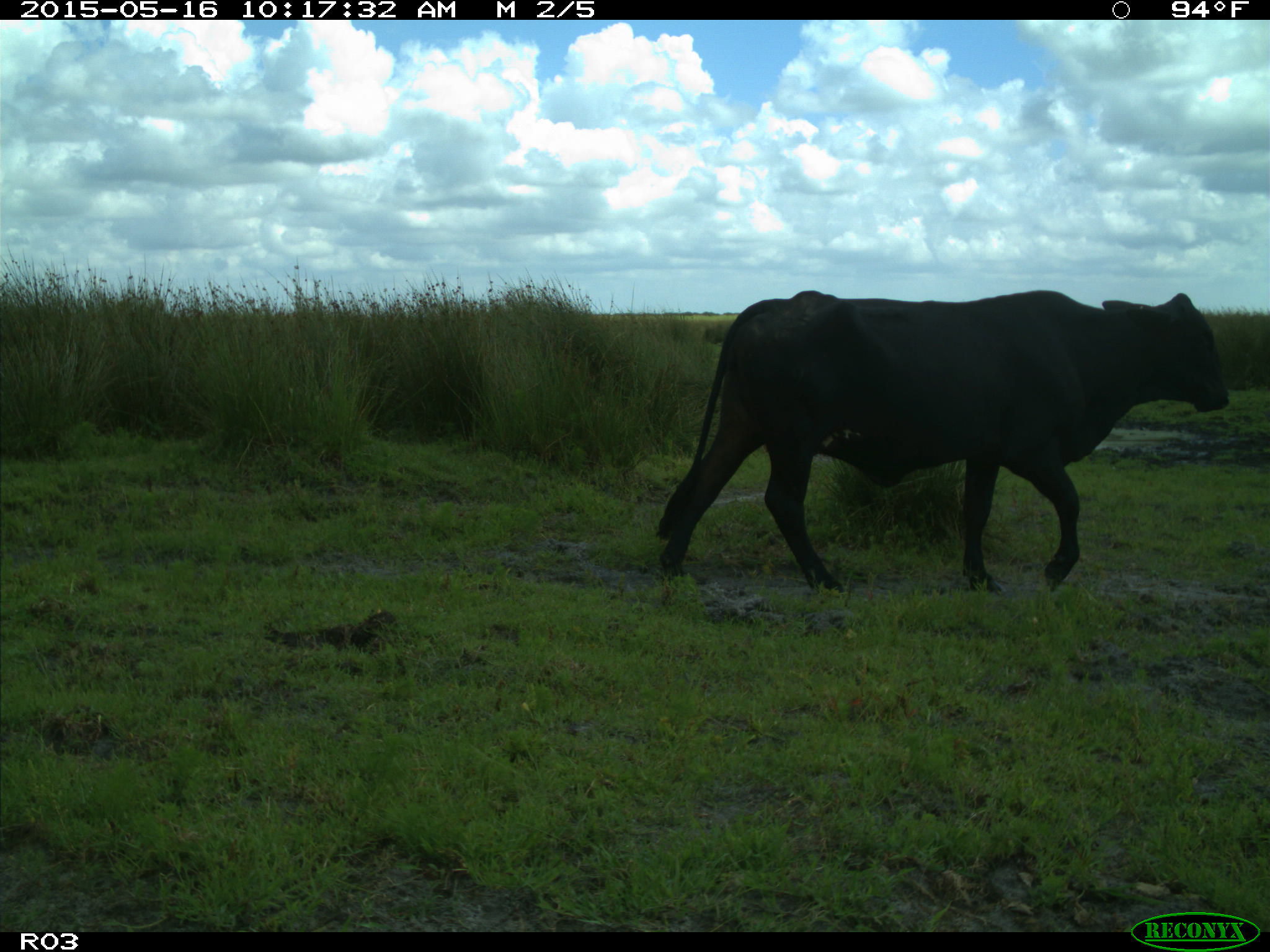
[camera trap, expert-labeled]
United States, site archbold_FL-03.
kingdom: Animalia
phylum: Chordata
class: Mammalia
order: Artiodactyla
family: Bovidae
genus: Bos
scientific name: Bos taurus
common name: domestic cow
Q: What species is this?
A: Bos taurus (domestic cow).